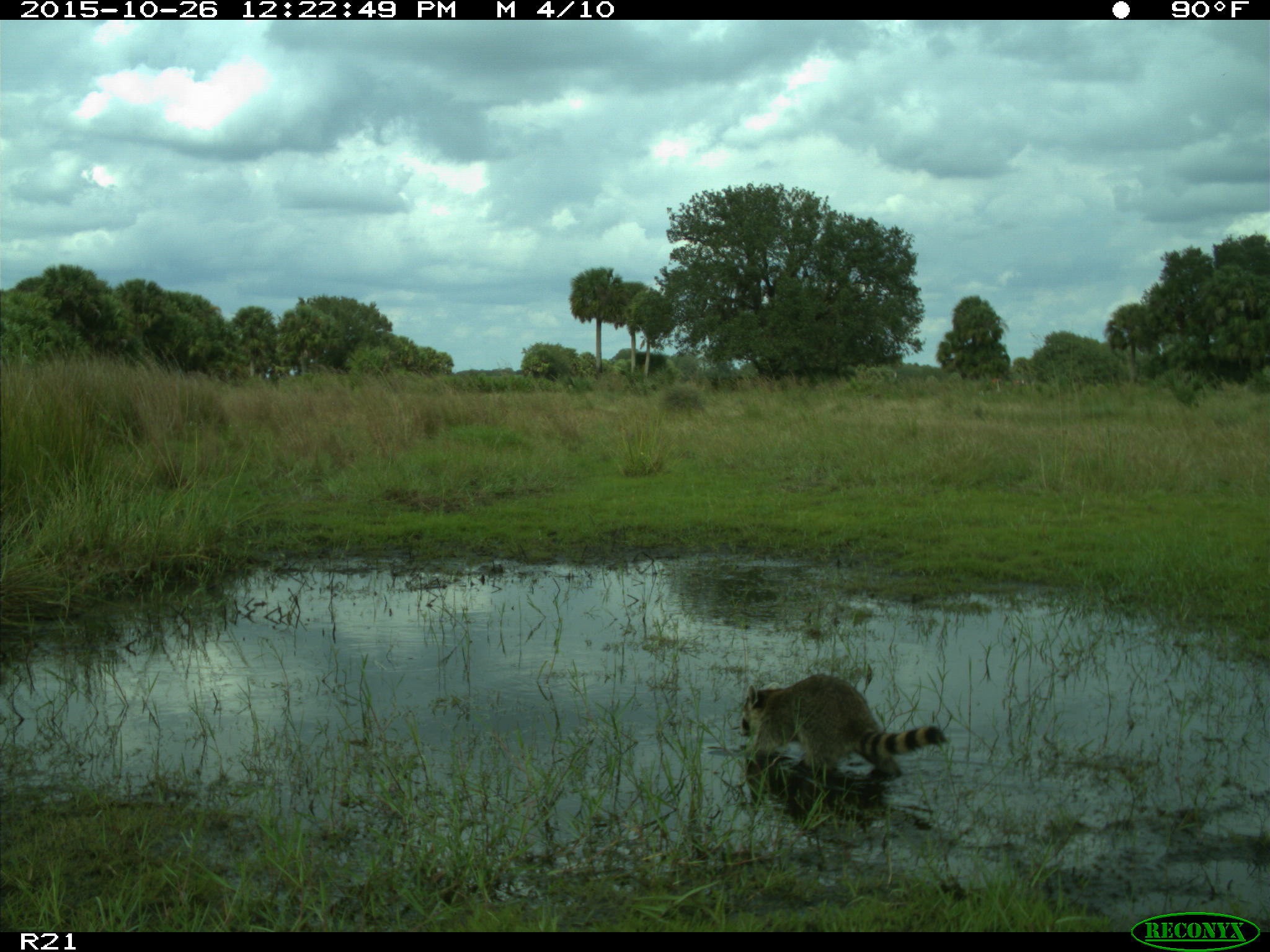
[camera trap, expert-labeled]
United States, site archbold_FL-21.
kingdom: Animalia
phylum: Chordata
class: Mammalia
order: Carnivora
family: Procyonidae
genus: Procyon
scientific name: Procyon lotor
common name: common raccoon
Procyon lotor (common raccoon).